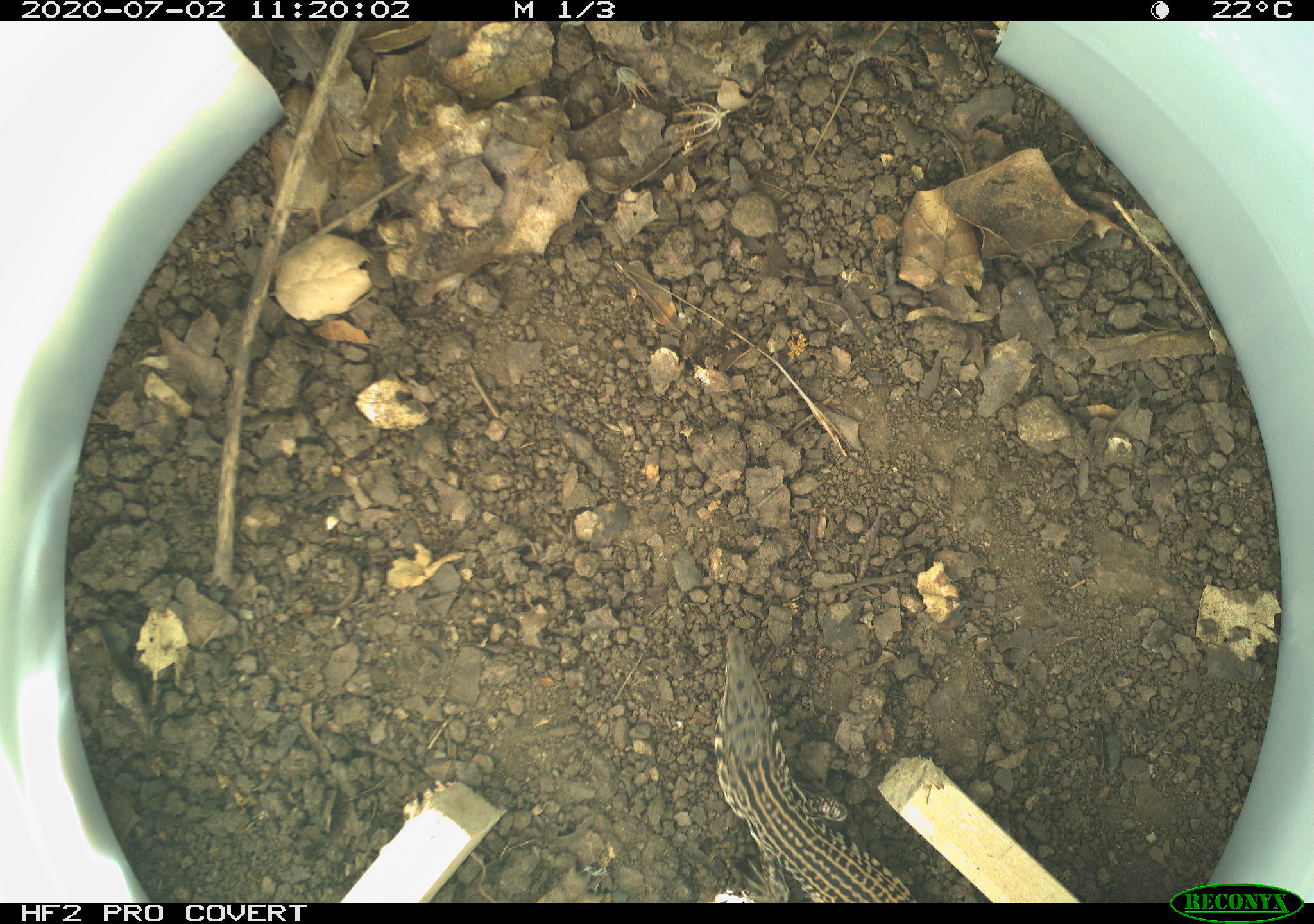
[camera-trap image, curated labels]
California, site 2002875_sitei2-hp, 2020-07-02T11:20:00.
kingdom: Animalia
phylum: Chordata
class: Reptilia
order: Squamata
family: Teiidae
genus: Aspidoscelis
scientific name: Aspidoscelis tigris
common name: western whiptail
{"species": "western whiptail (Aspidoscelis tigris)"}